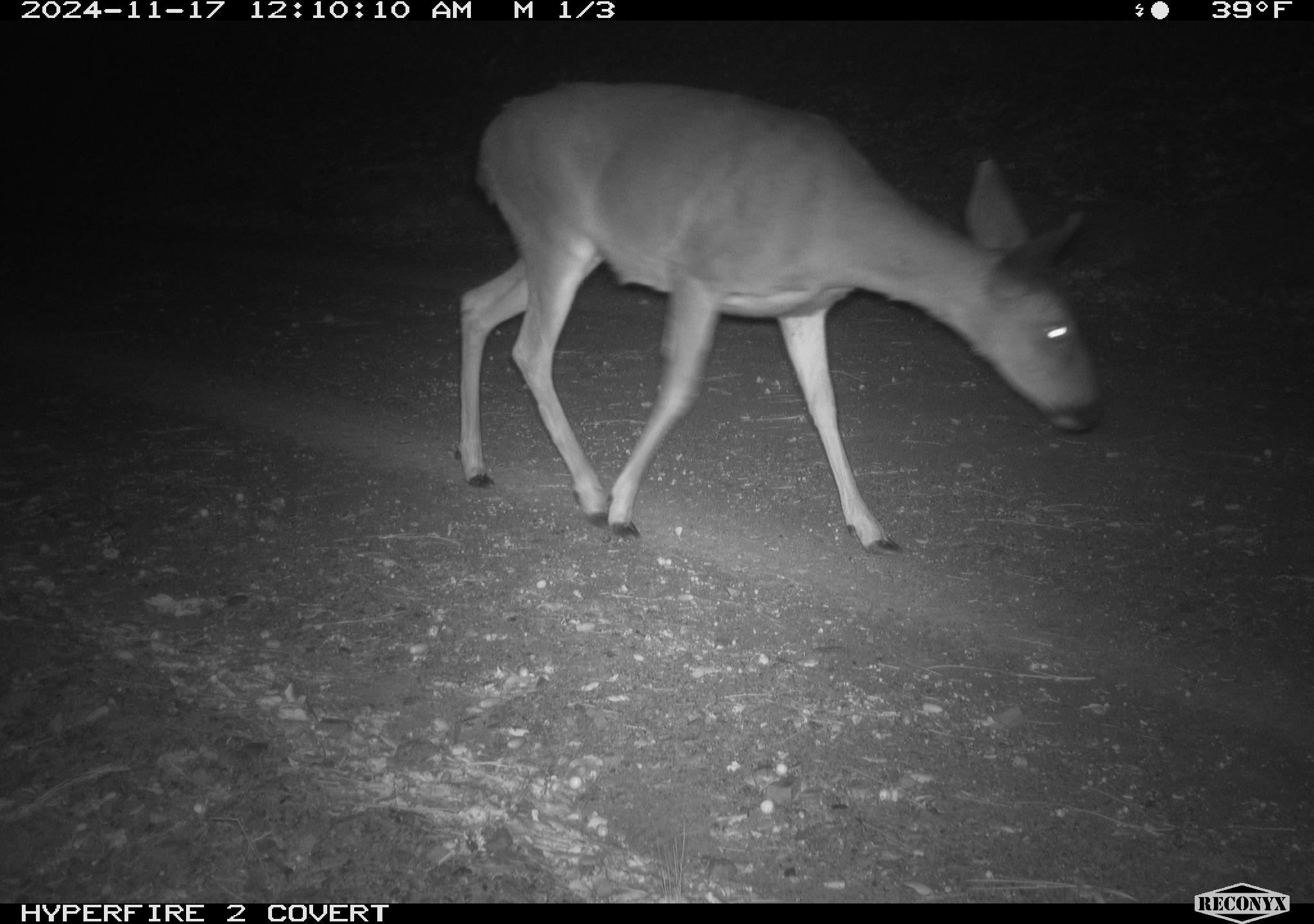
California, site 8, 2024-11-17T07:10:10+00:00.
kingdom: Animalia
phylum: Chordata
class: Mammalia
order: Artiodactyla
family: Cervidae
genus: Odocoileus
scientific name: Odocoileus hemionus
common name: mule deer